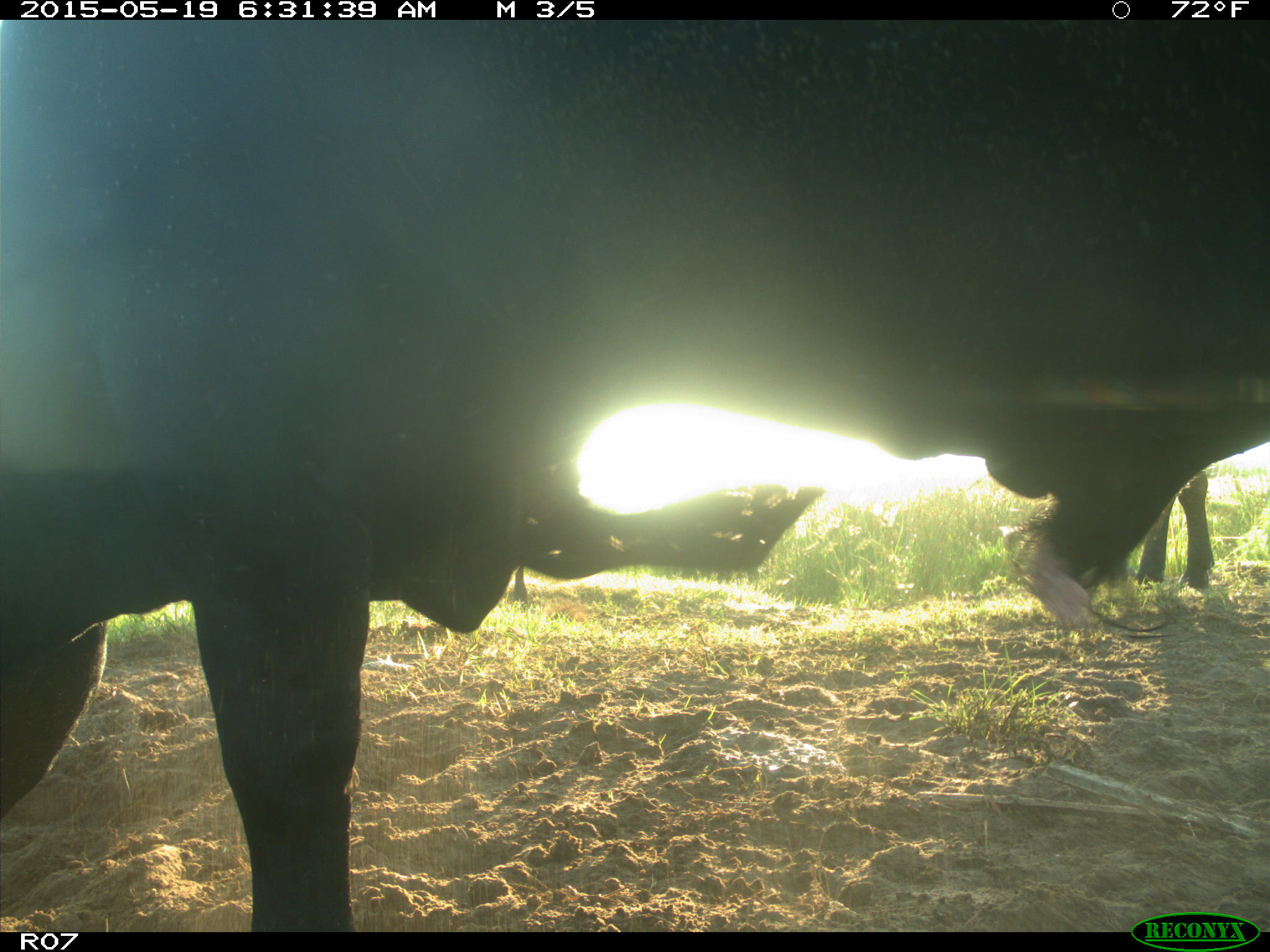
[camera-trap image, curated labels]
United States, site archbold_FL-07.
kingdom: Animalia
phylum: Chordata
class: Mammalia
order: Artiodactyla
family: Bovidae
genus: Bos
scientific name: Bos taurus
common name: domestic cow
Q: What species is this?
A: Bos taurus (domestic cow).